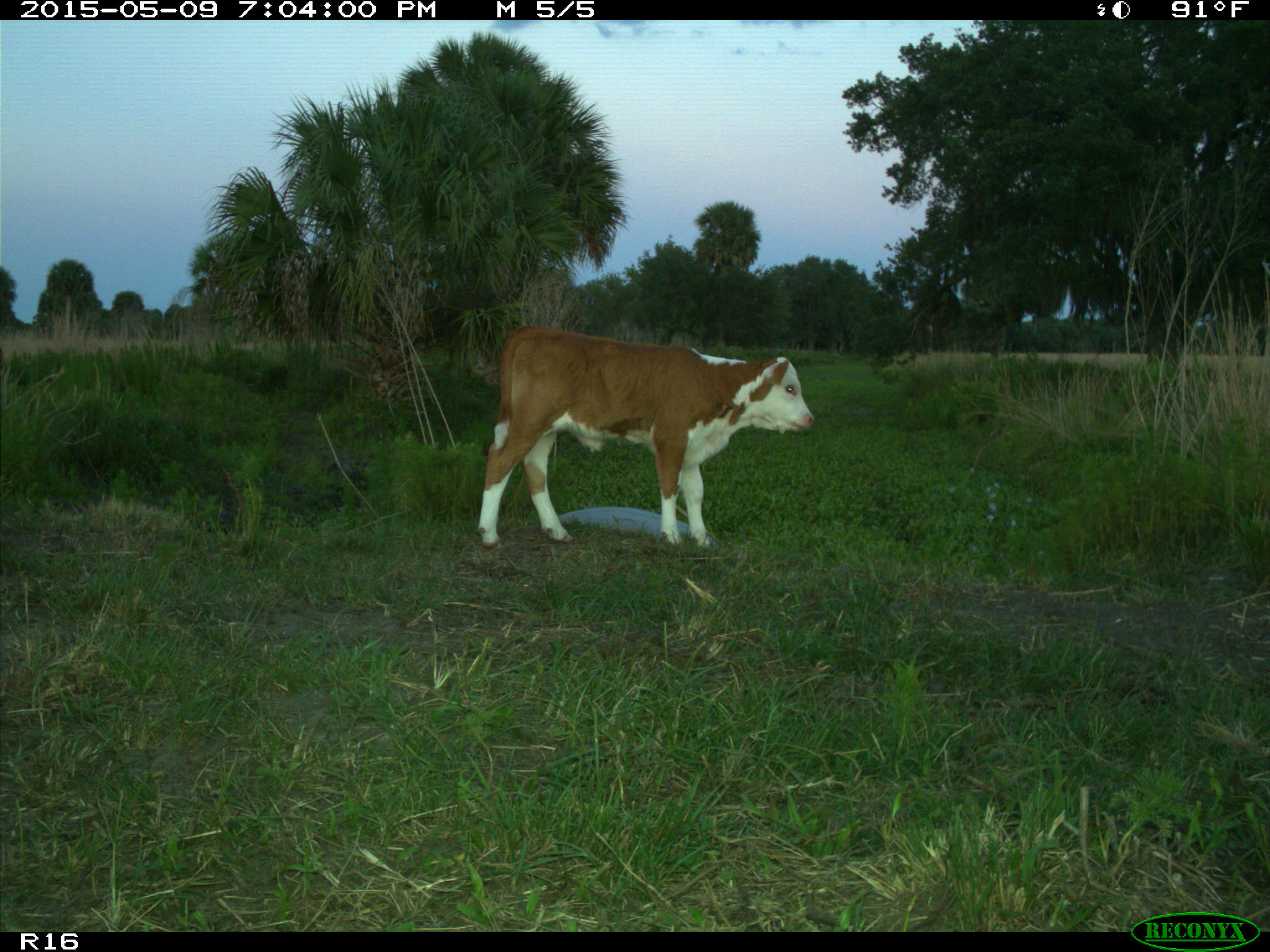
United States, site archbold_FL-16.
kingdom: Animalia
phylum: Chordata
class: Mammalia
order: Artiodactyla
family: Bovidae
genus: Bos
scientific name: Bos taurus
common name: domestic cow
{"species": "Bos taurus (domestic cow)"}